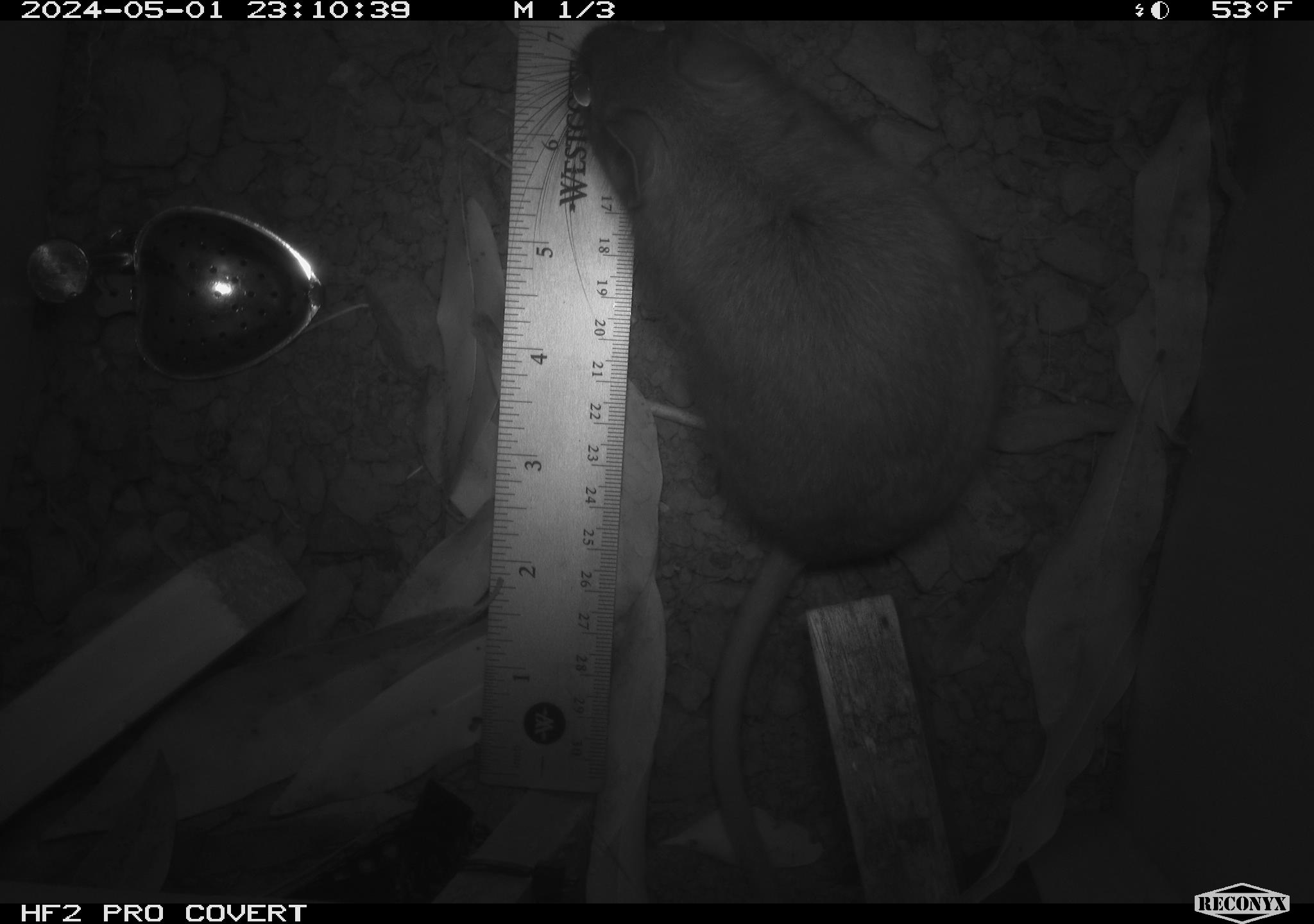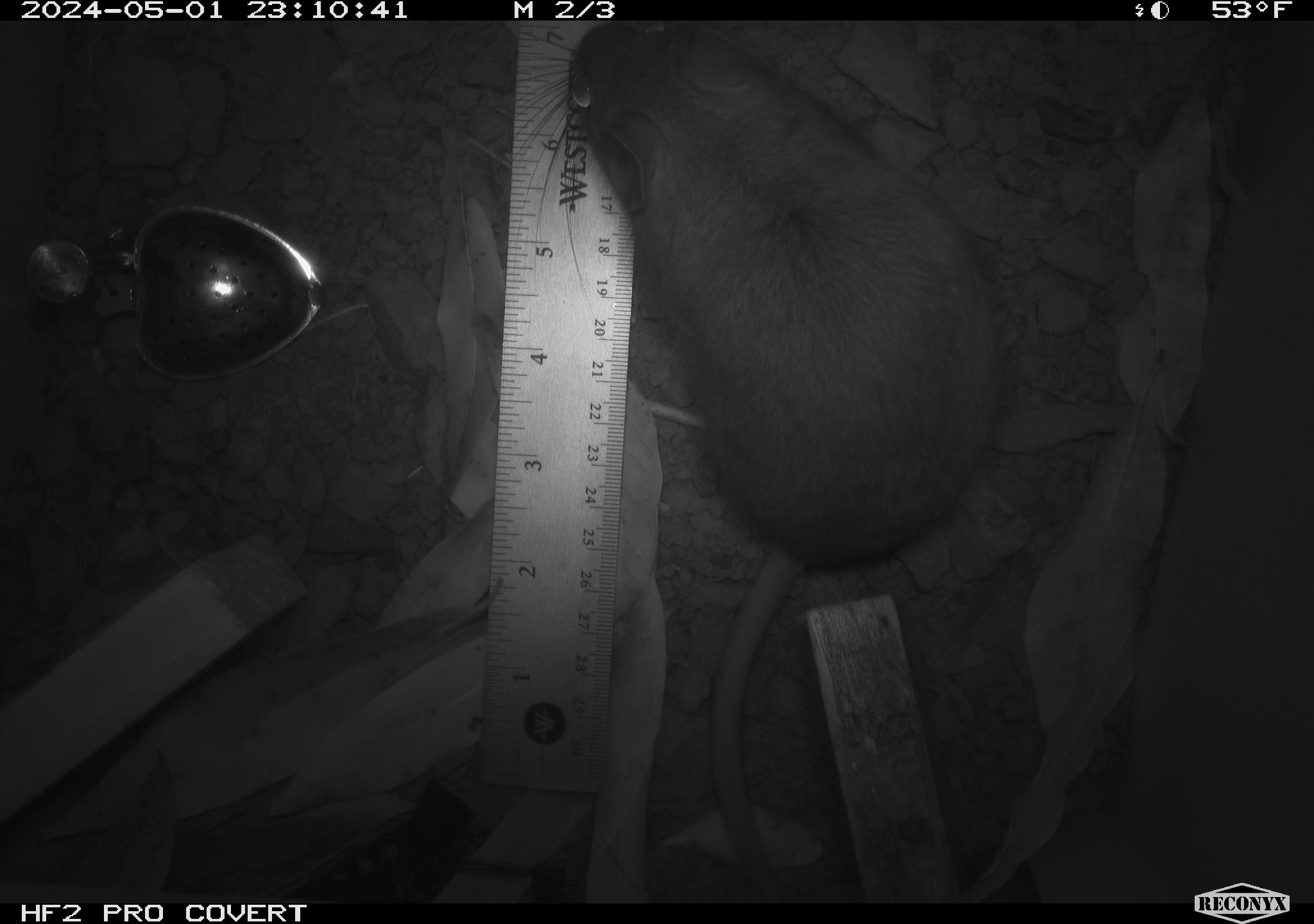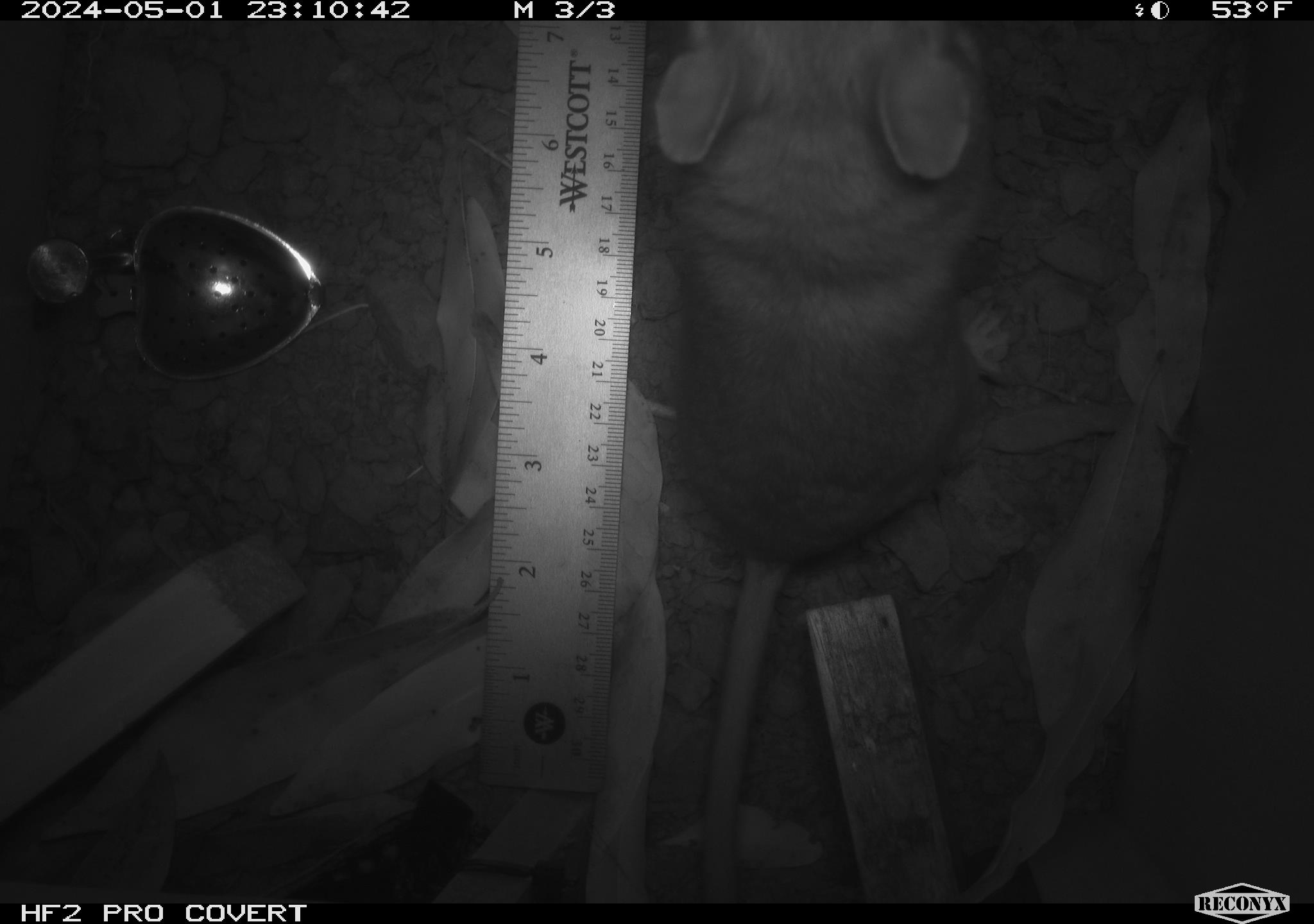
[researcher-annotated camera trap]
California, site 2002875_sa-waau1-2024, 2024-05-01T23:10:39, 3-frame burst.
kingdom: Animalia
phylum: Chordata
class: Mammalia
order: Rodentia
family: Cricetidae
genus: Neotoma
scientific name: Neotoma fuscipes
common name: dusky-footed woodrat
Dusky-footed woodrat (Neotoma fuscipes).